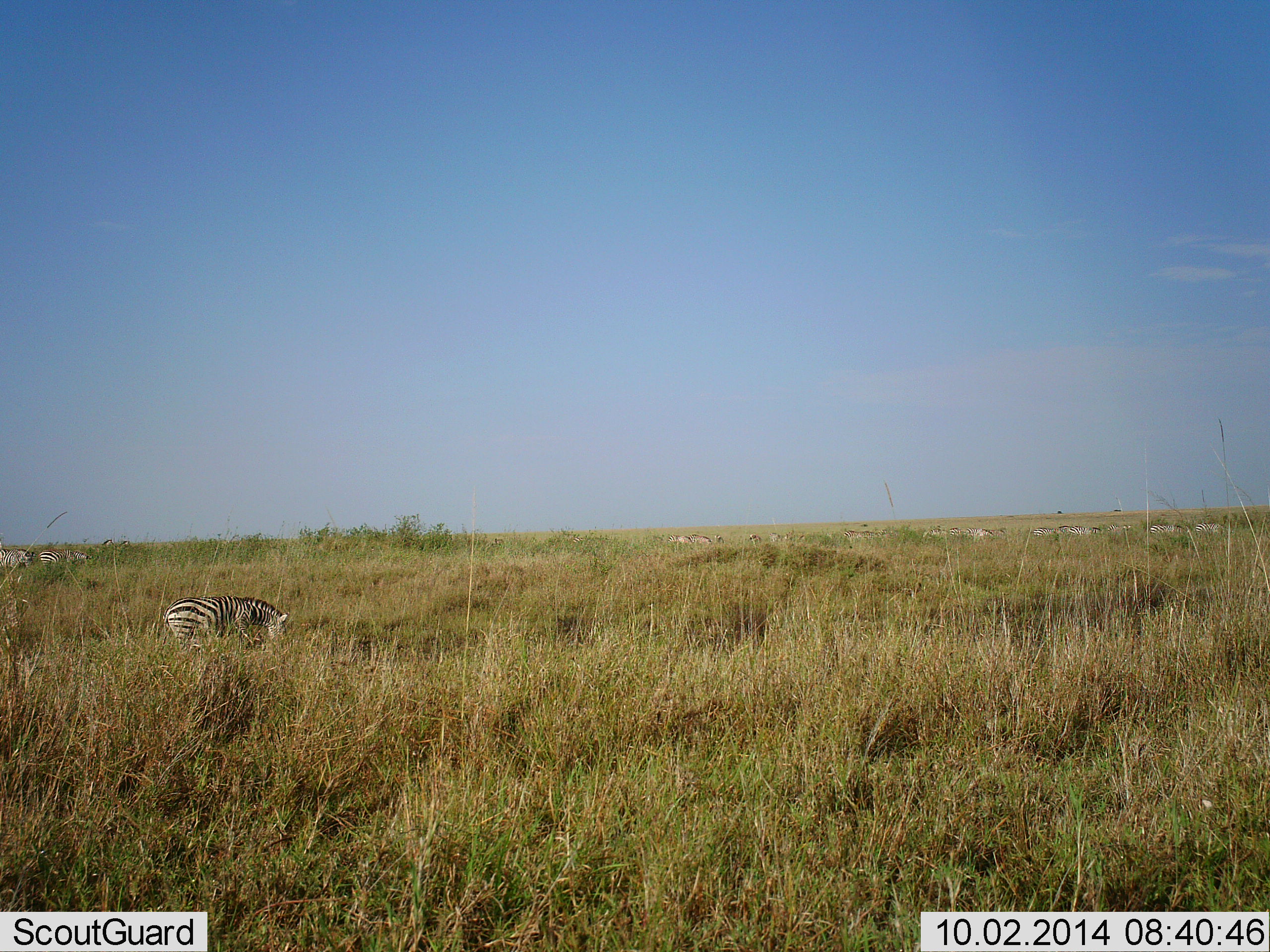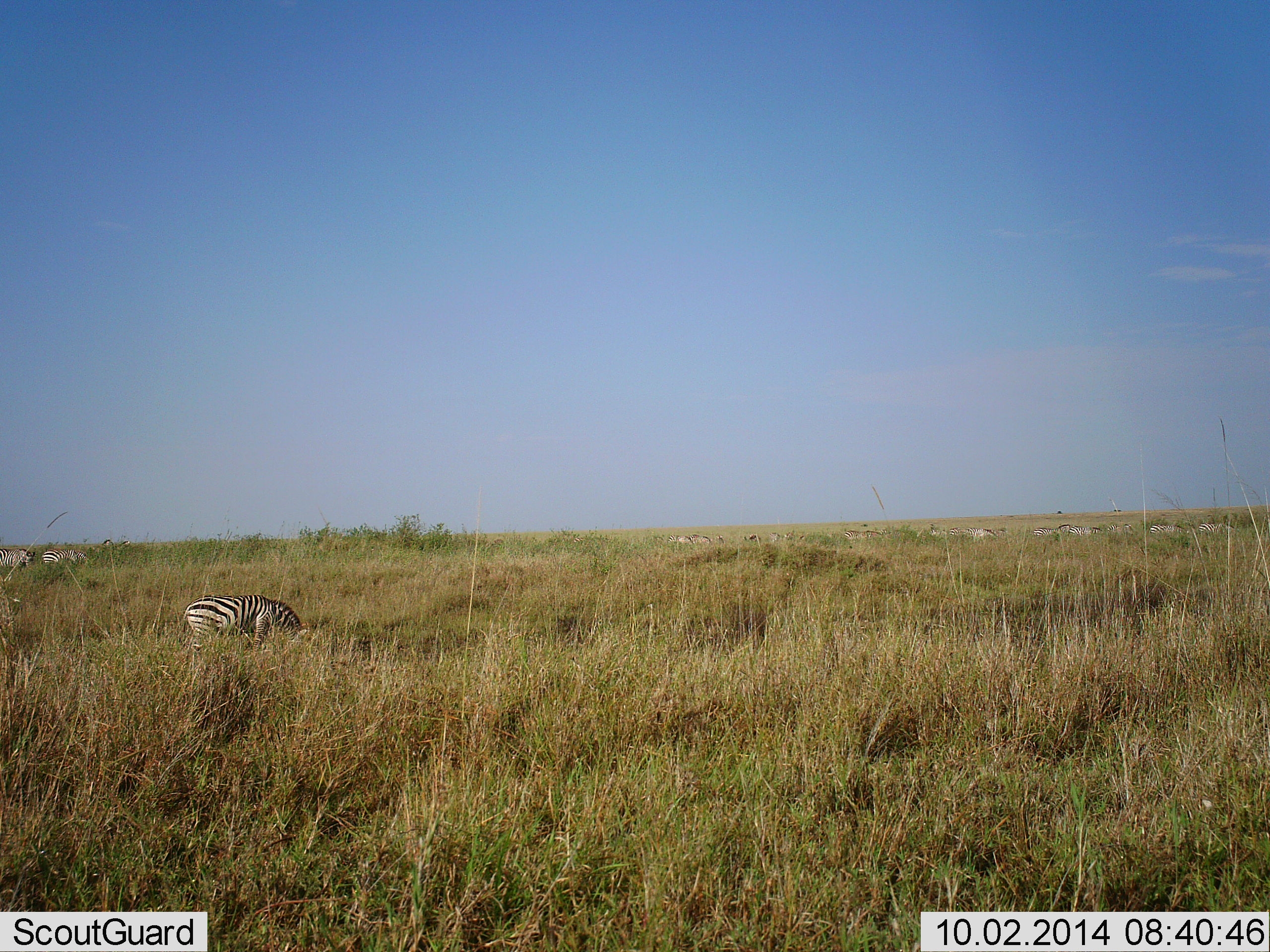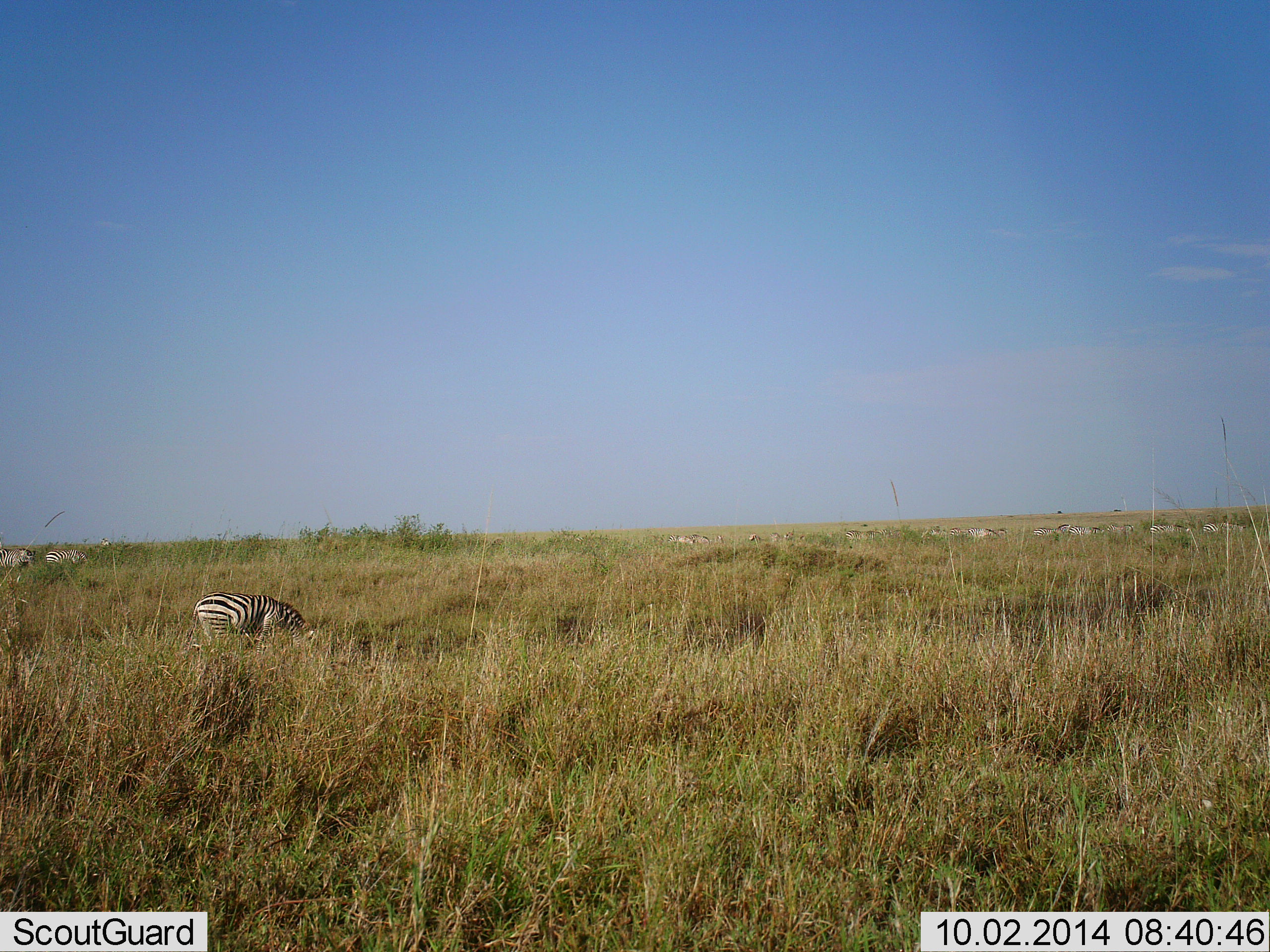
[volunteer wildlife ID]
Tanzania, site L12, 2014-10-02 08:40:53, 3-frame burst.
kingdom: Animalia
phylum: Chordata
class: Mammalia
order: Perissodactyla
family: Equidae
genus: Equus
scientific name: Equus quagga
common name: plains zebra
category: zebra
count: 11-50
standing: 20%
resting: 0%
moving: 50%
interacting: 0%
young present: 0%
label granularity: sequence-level